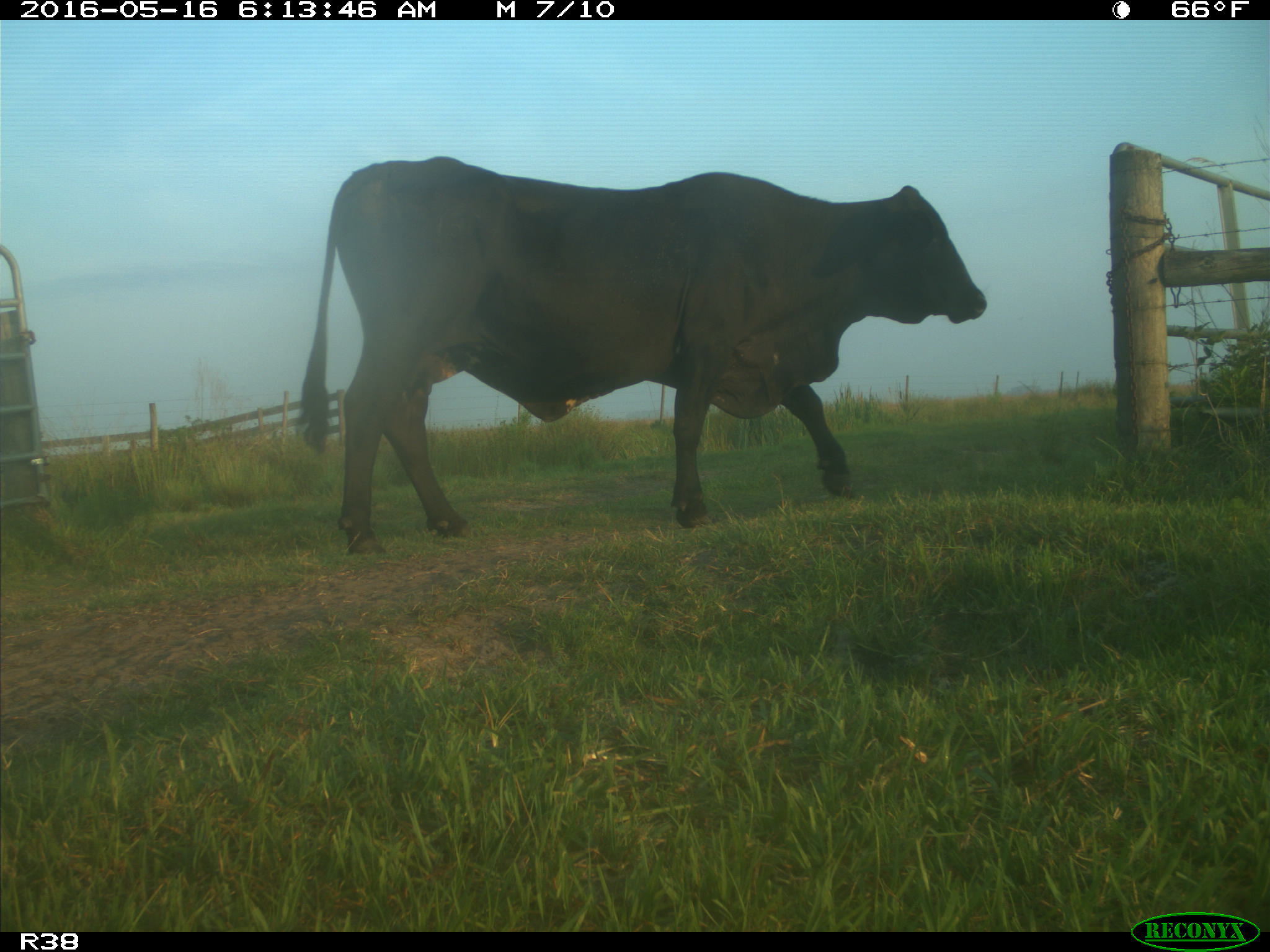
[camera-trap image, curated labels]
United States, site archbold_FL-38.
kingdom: Animalia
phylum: Chordata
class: Mammalia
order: Artiodactyla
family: Bovidae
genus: Bos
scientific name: Bos taurus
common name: domestic cow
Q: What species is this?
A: Bos taurus (domestic cow).